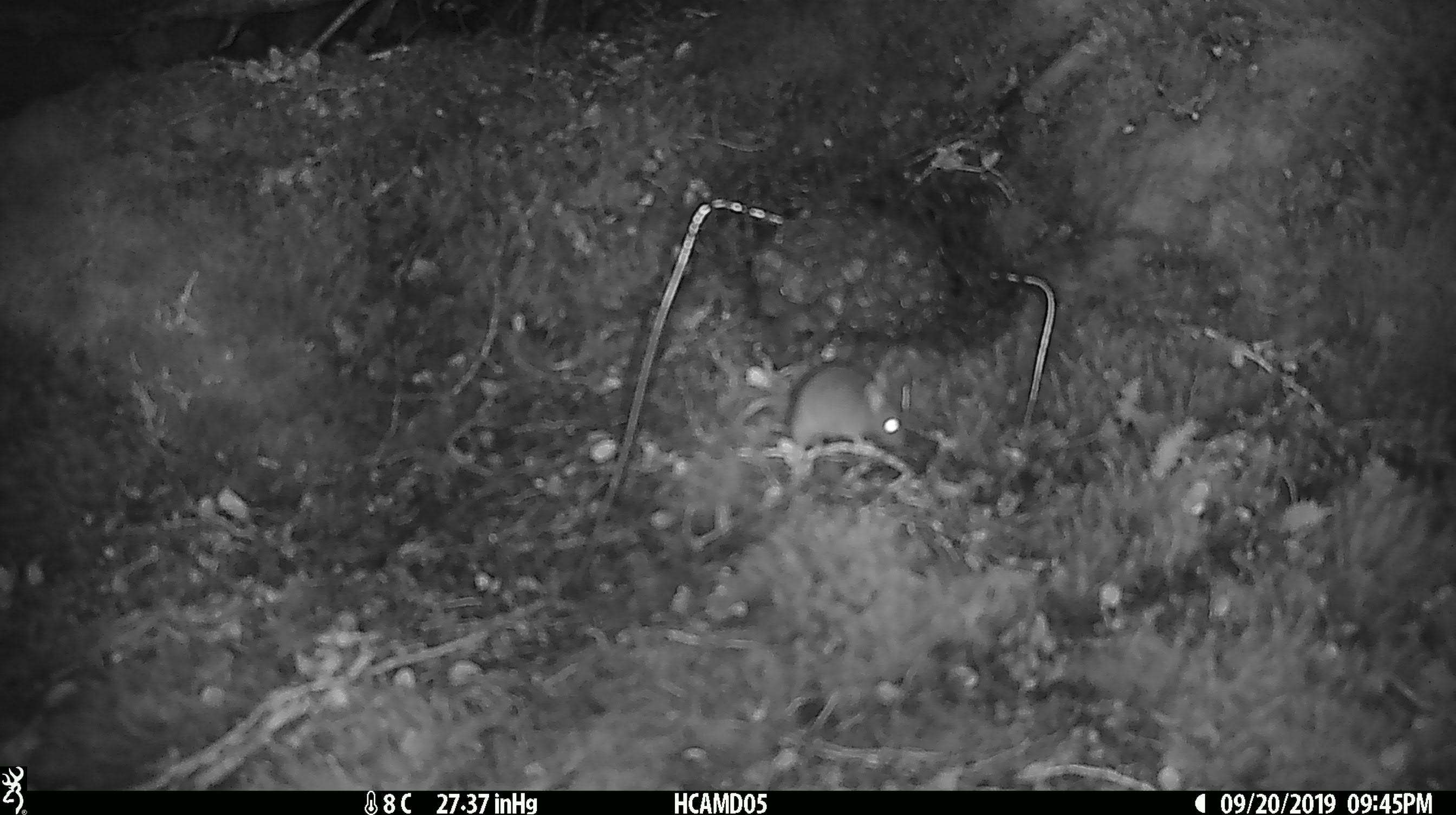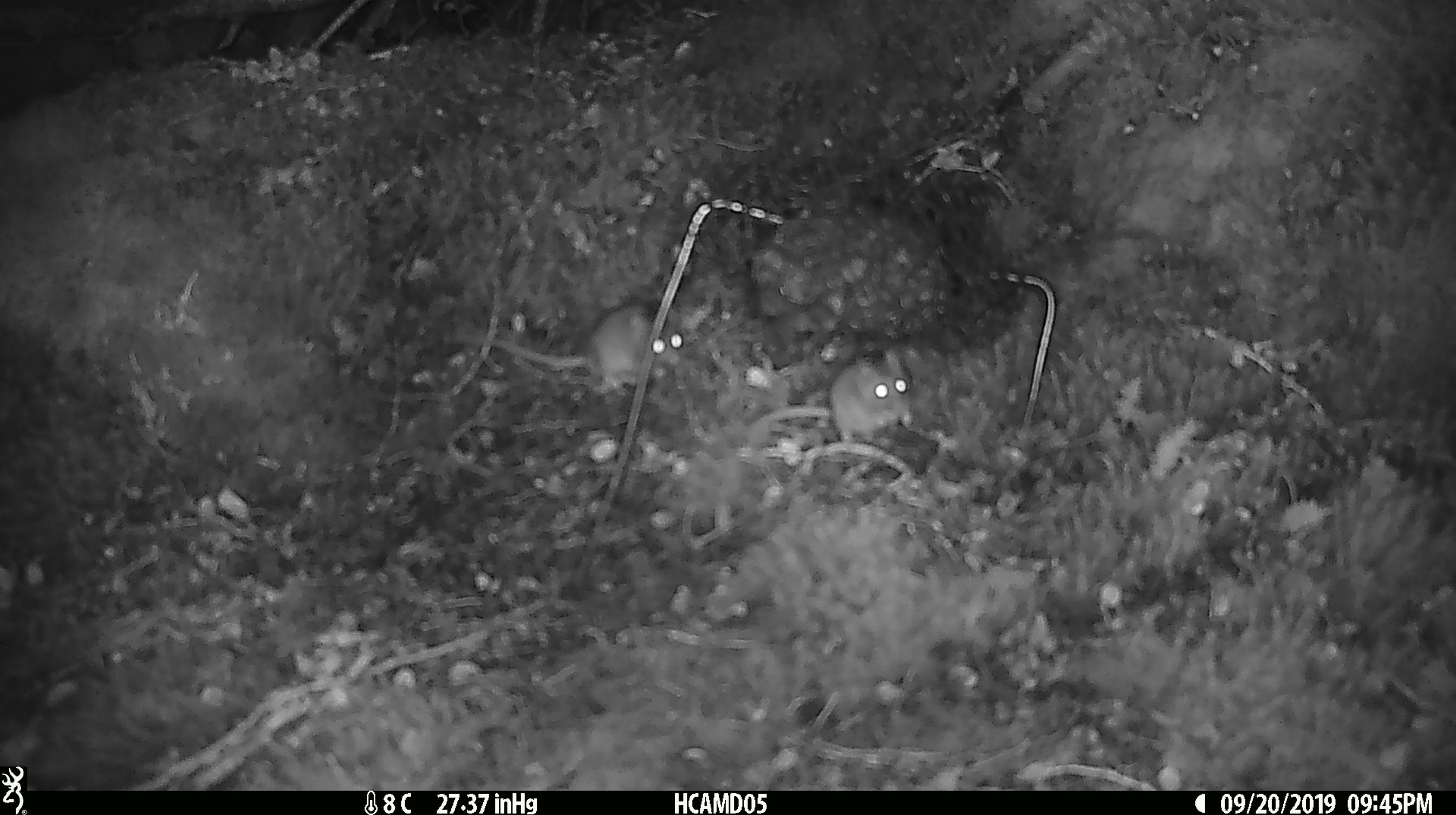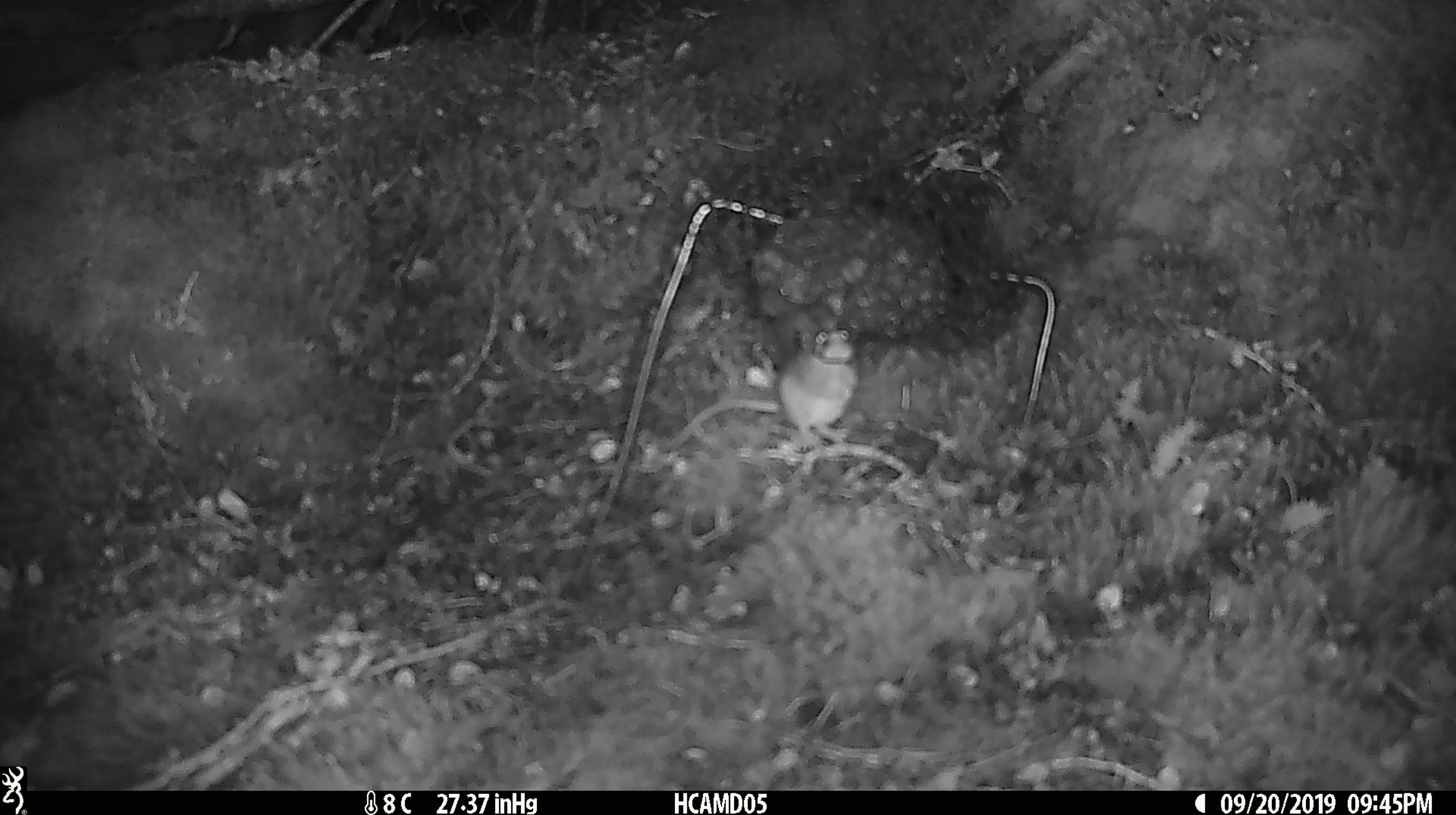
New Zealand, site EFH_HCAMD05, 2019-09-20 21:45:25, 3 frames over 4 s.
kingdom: Animalia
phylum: Chordata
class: Mammalia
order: Rodentia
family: Muridae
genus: Mus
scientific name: Mus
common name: mouse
Mouse (Mus).